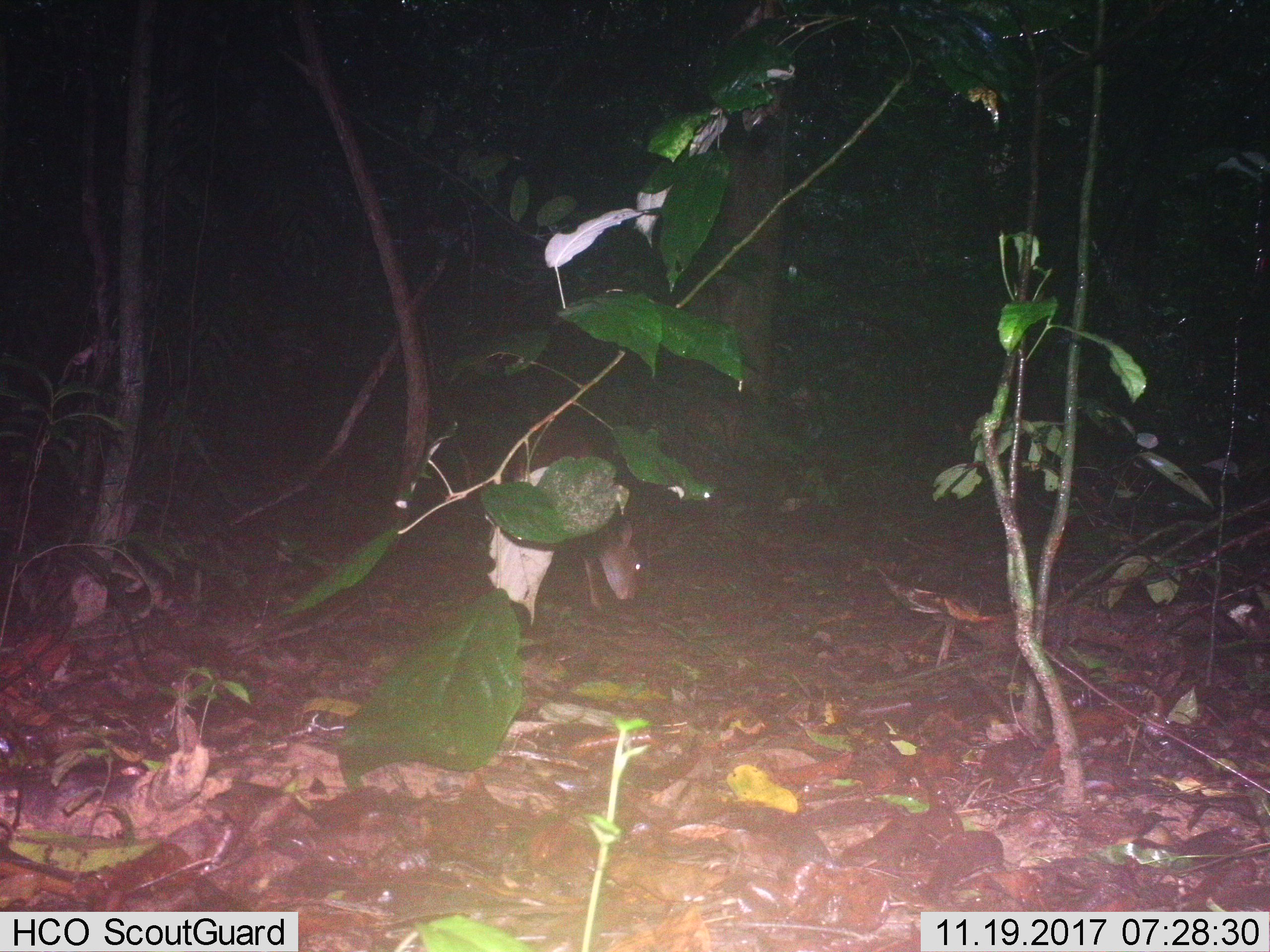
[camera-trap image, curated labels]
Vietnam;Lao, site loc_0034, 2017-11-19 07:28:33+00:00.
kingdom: Animalia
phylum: Chordata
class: Mammalia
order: Artiodactyla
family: Cervidae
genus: Muntiacus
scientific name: Muntiacus vuquangensis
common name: large-antlered muntjac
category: large antlered muntjac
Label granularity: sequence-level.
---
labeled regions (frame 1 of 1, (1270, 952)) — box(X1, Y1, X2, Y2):
large antlered muntjac: box(509, 416, 641, 606)